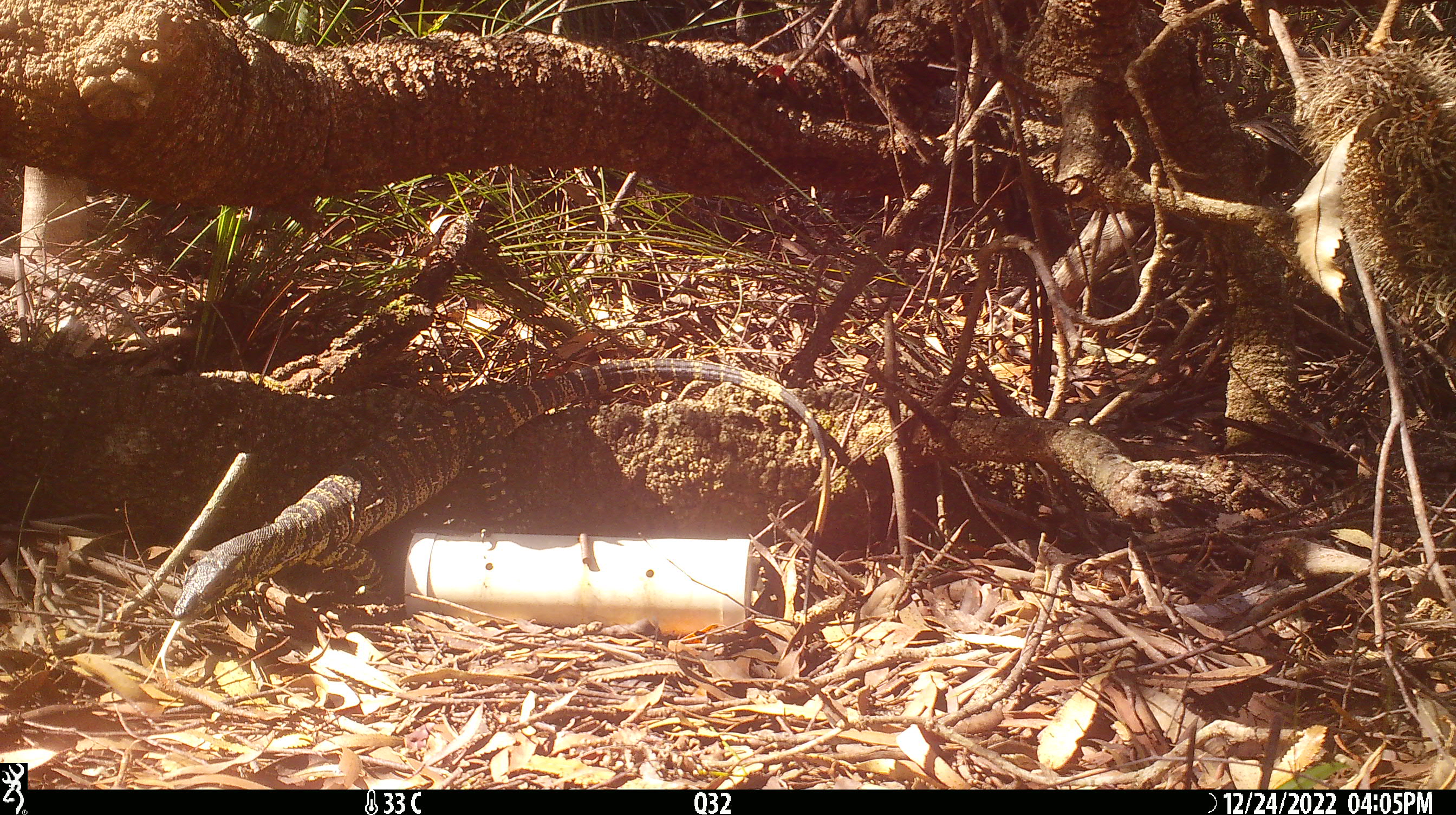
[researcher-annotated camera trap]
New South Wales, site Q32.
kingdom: Animalia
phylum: Chordata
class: Reptilia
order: Squamata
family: Varanidae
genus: Varanus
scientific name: Varanus varius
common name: lace monitor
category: goanna